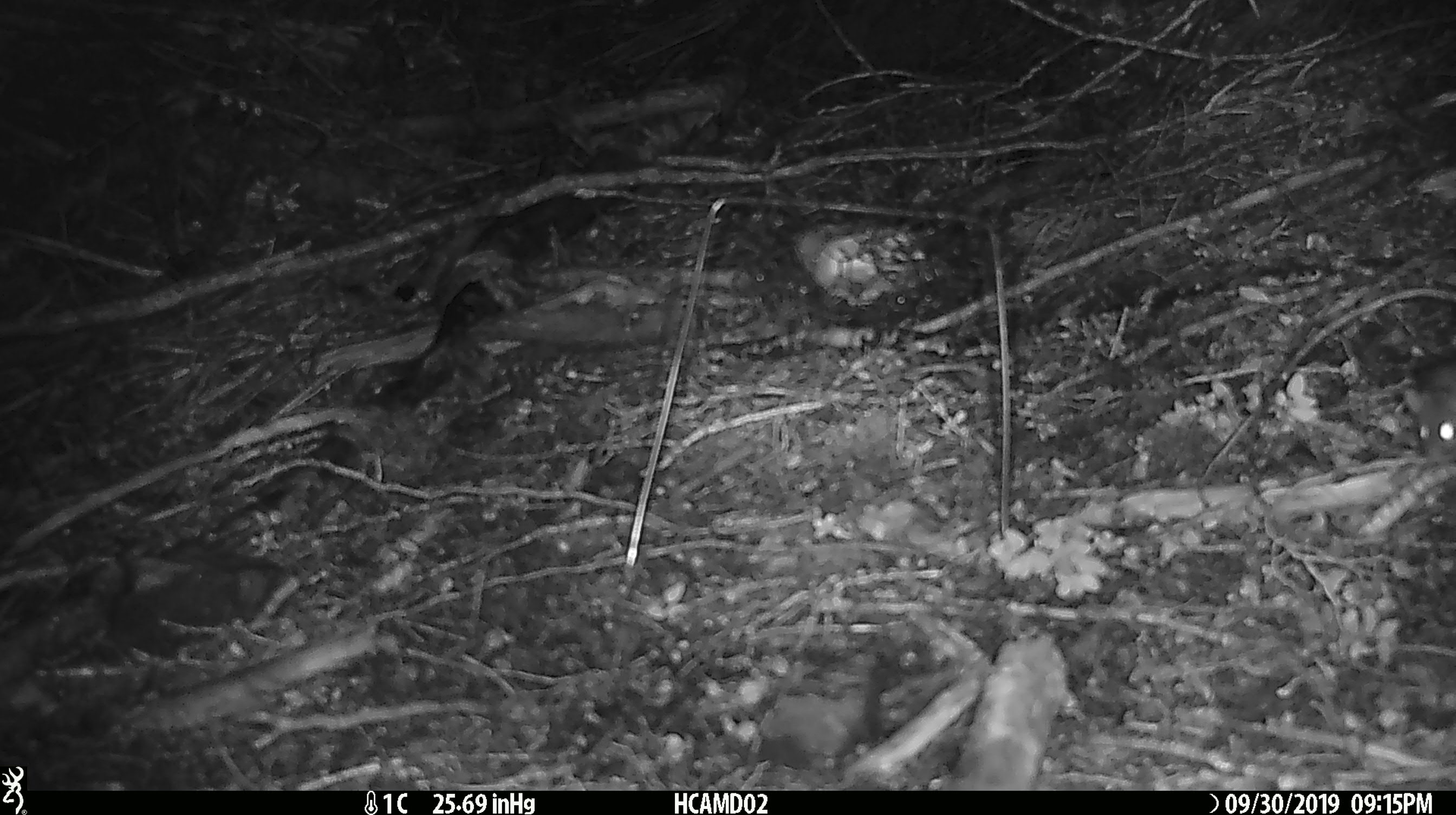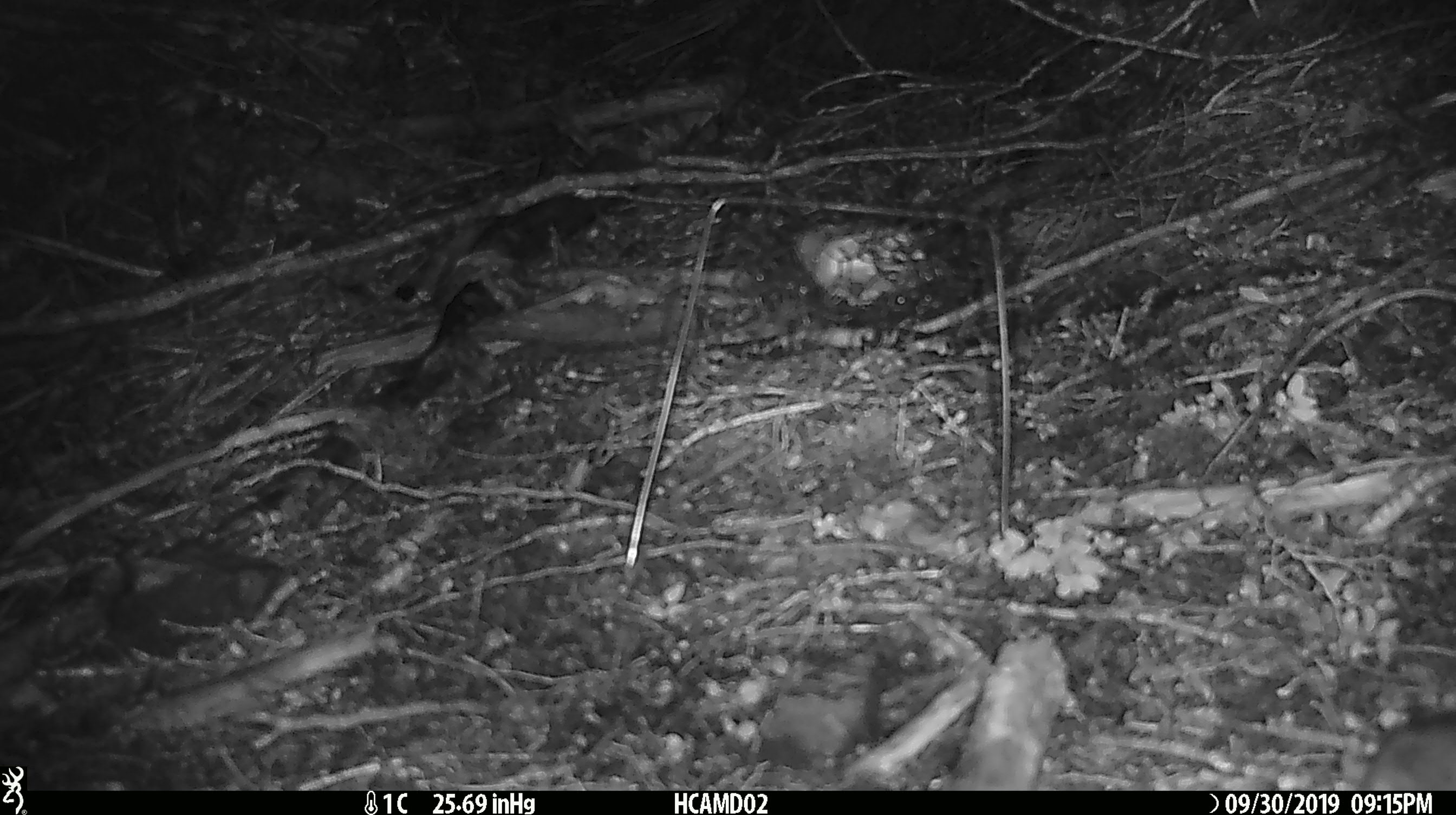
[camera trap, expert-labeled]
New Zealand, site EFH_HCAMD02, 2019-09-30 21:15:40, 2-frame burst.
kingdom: Animalia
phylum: Chordata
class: Mammalia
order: Rodentia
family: Muridae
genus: Mus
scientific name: Mus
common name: mouse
Mouse (Mus).